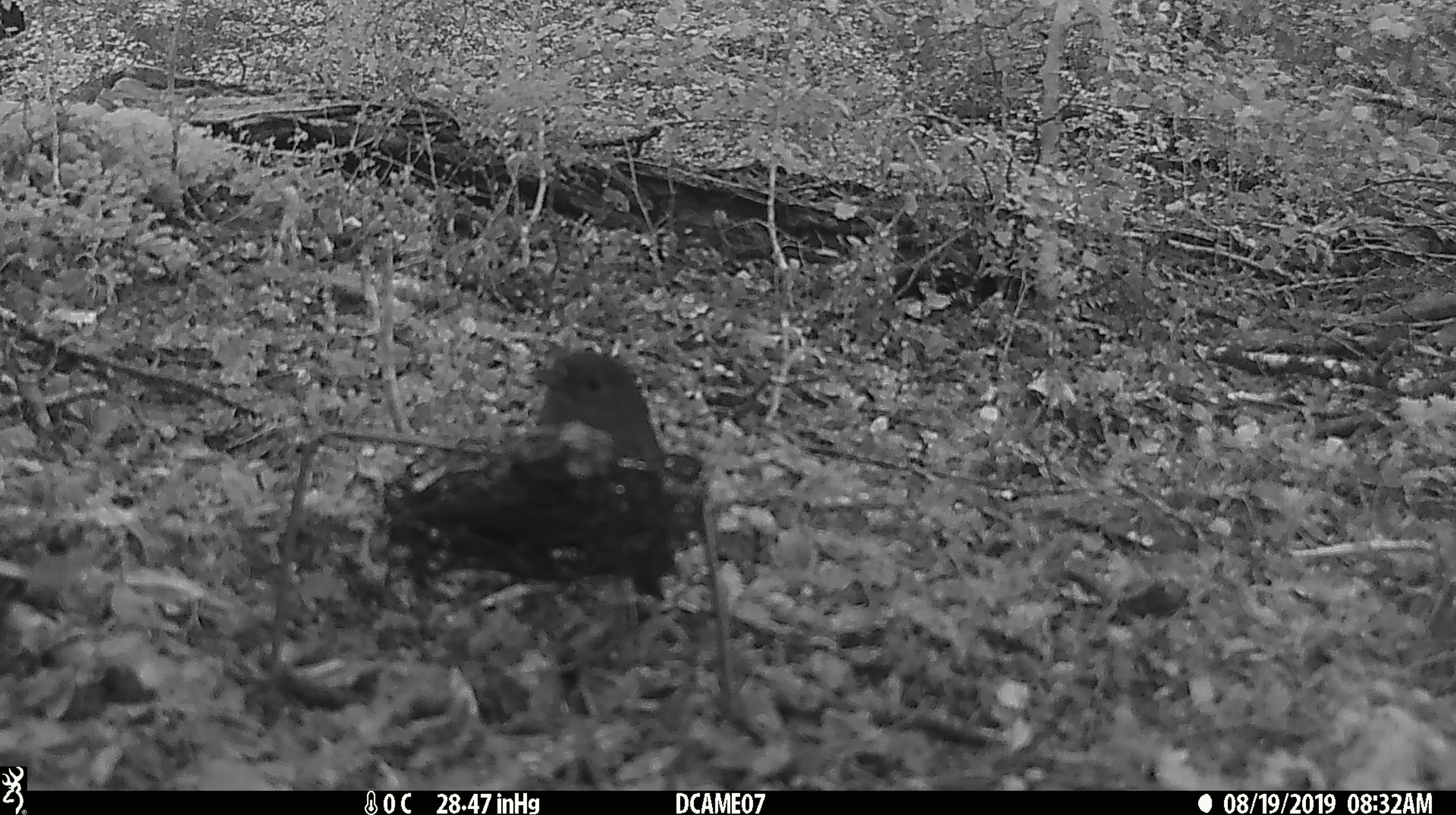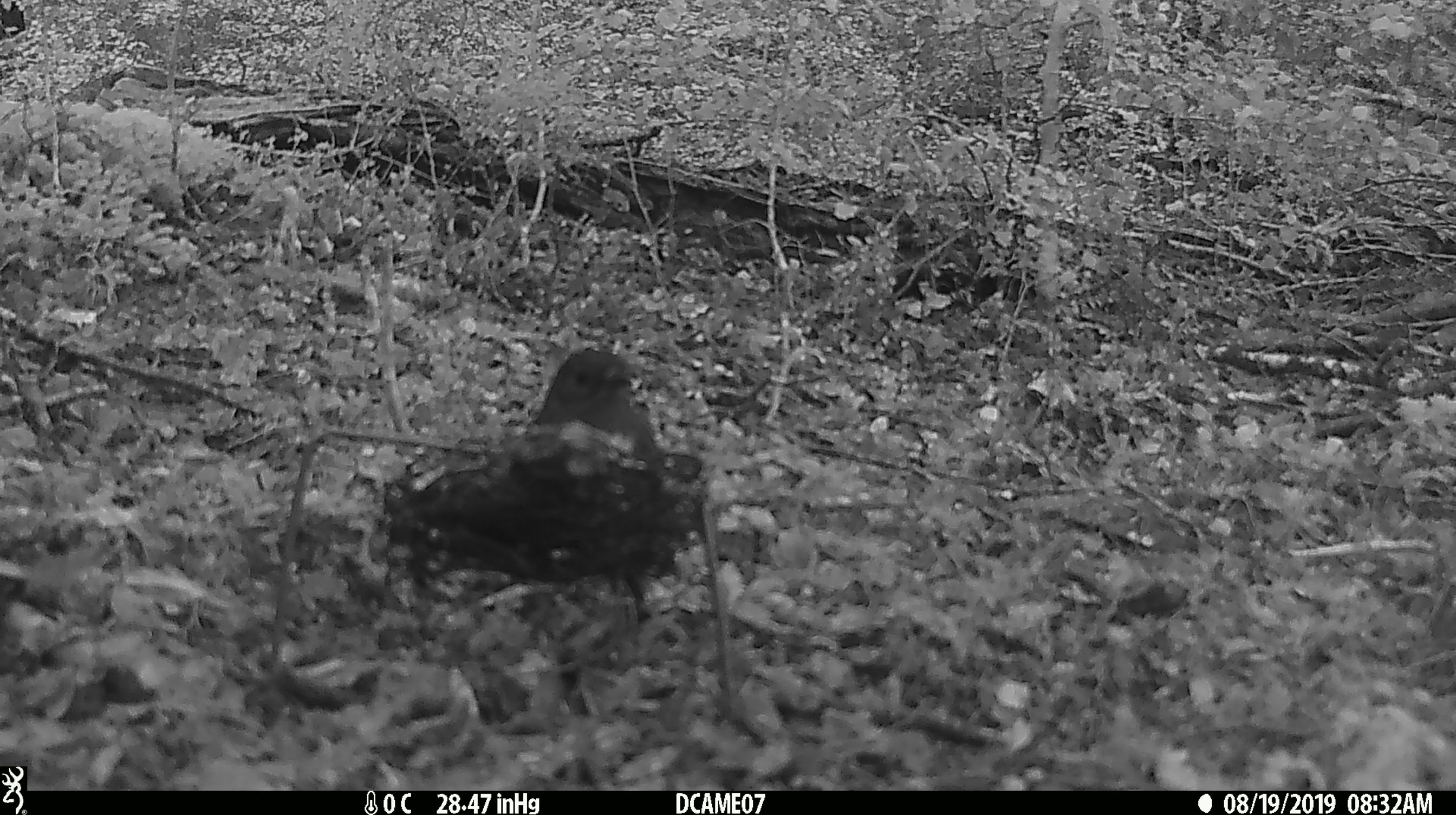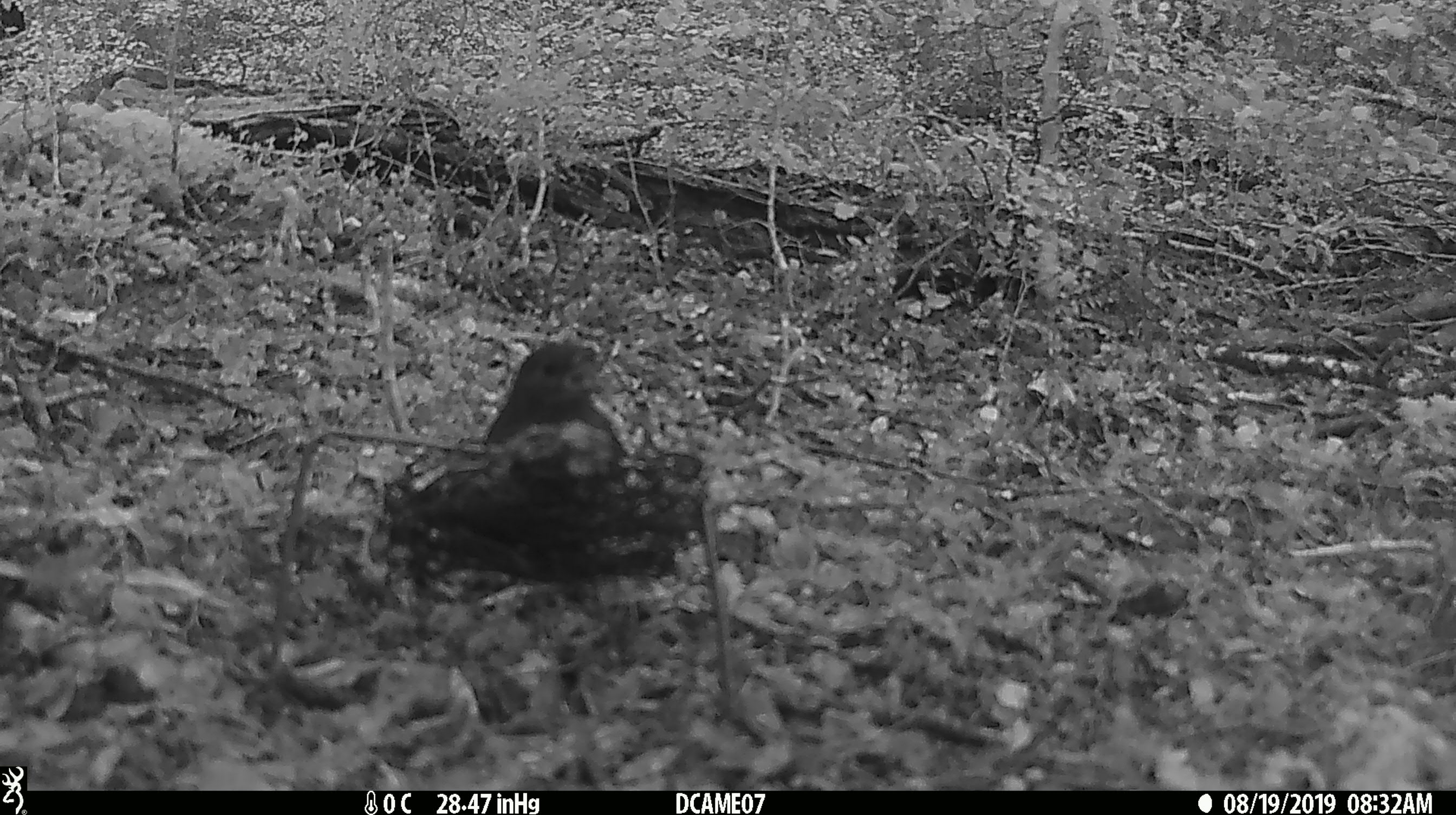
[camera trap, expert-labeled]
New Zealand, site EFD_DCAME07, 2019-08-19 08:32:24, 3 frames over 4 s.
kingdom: Animalia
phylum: Chordata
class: Aves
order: Passeriformes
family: Petroicidae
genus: Petroica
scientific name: Petroica australis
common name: new zealand robin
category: robin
Robin (new zealand robin) (Petroica australis).